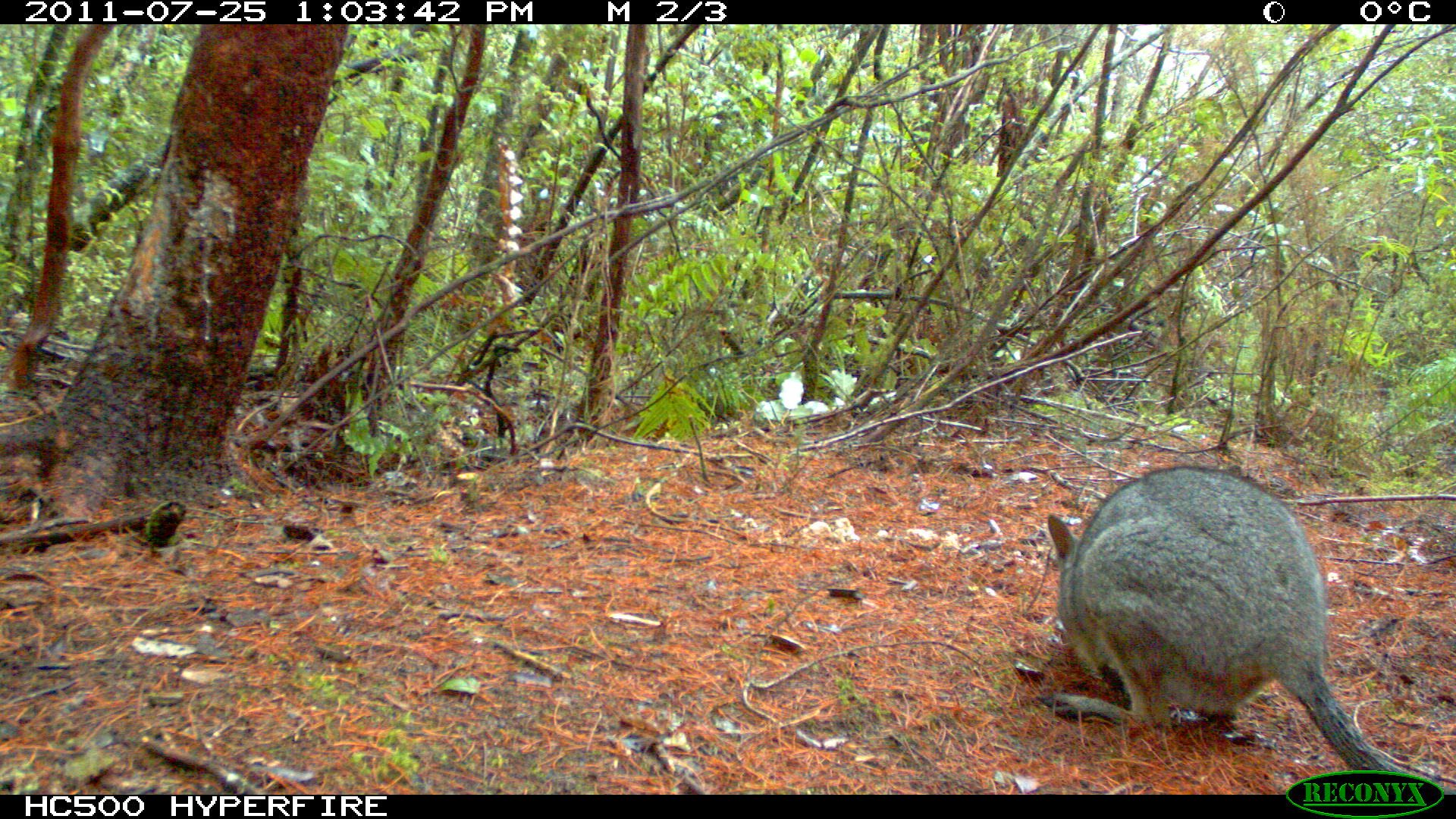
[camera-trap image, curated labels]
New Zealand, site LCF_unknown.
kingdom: Animalia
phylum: Chordata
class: Mammalia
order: Diprotodontia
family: Macropodidae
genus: Notamacropus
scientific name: Notamacropus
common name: wallaby